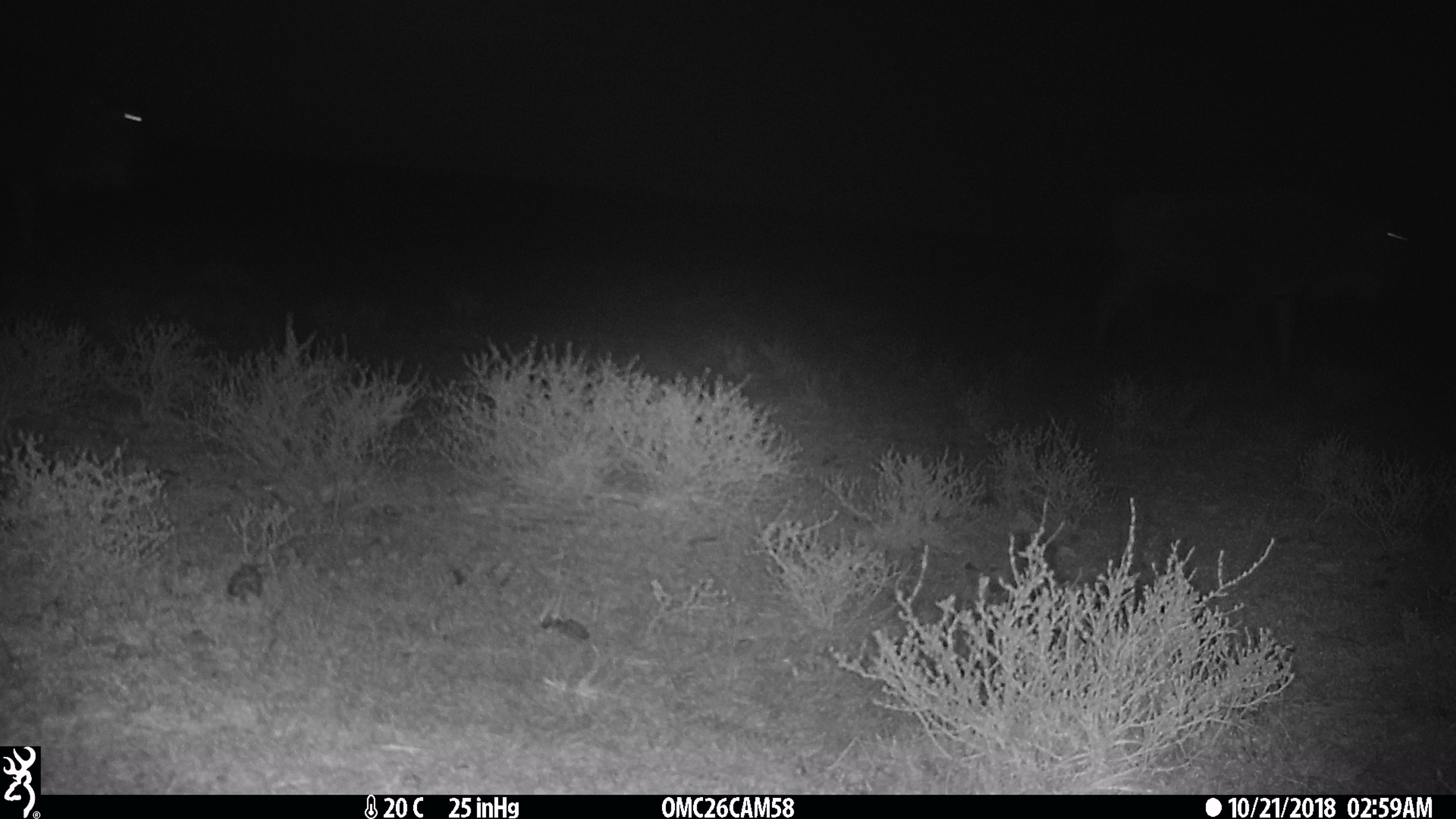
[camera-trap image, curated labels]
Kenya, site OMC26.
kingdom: Animalia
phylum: Chordata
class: Mammalia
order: Artiodactyla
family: Bovidae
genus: Connochaetes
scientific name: Connochaetes taurinus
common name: blue wildebeest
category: wildebeest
Wildebeest (blue wildebeest) (Connochaetes taurinus).